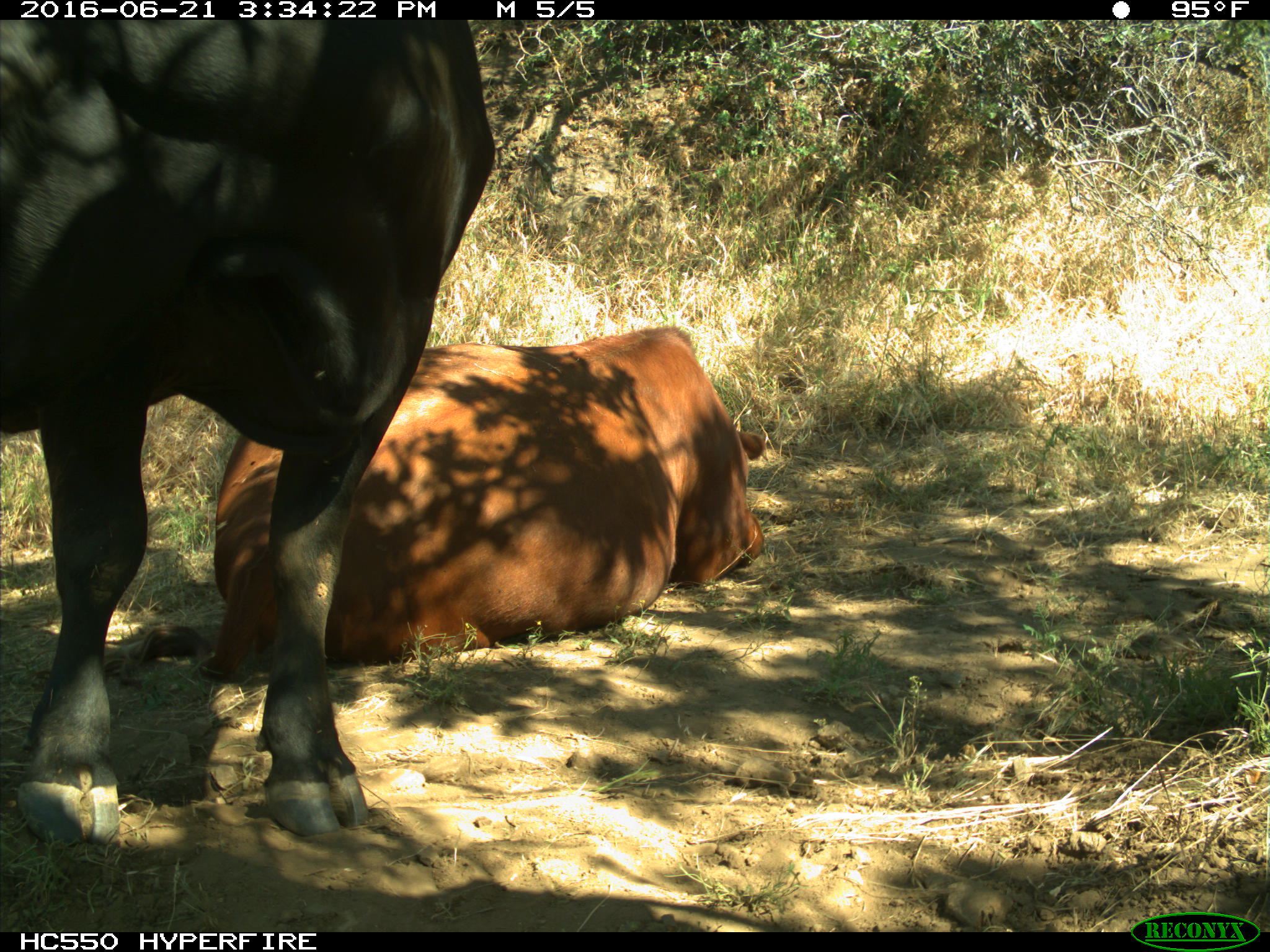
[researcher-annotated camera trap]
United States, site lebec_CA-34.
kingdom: Animalia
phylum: Chordata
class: Mammalia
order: Artiodactyla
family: Bovidae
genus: Bos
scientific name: Bos taurus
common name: domestic cow